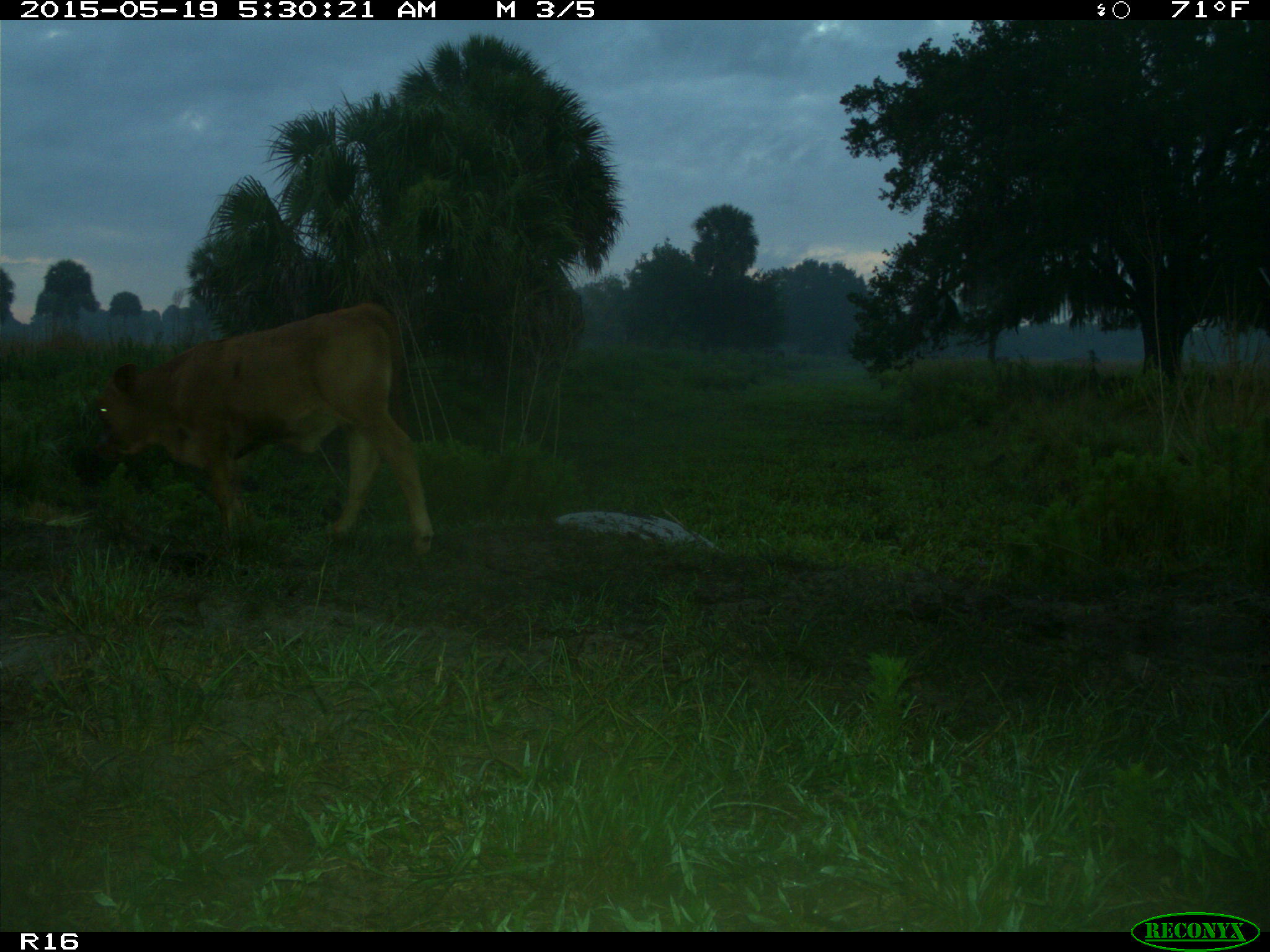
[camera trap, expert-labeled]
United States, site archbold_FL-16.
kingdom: Animalia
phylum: Chordata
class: Mammalia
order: Artiodactyla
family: Bovidae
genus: Bos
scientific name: Bos taurus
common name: domestic cow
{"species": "Bos taurus (domestic cow)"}